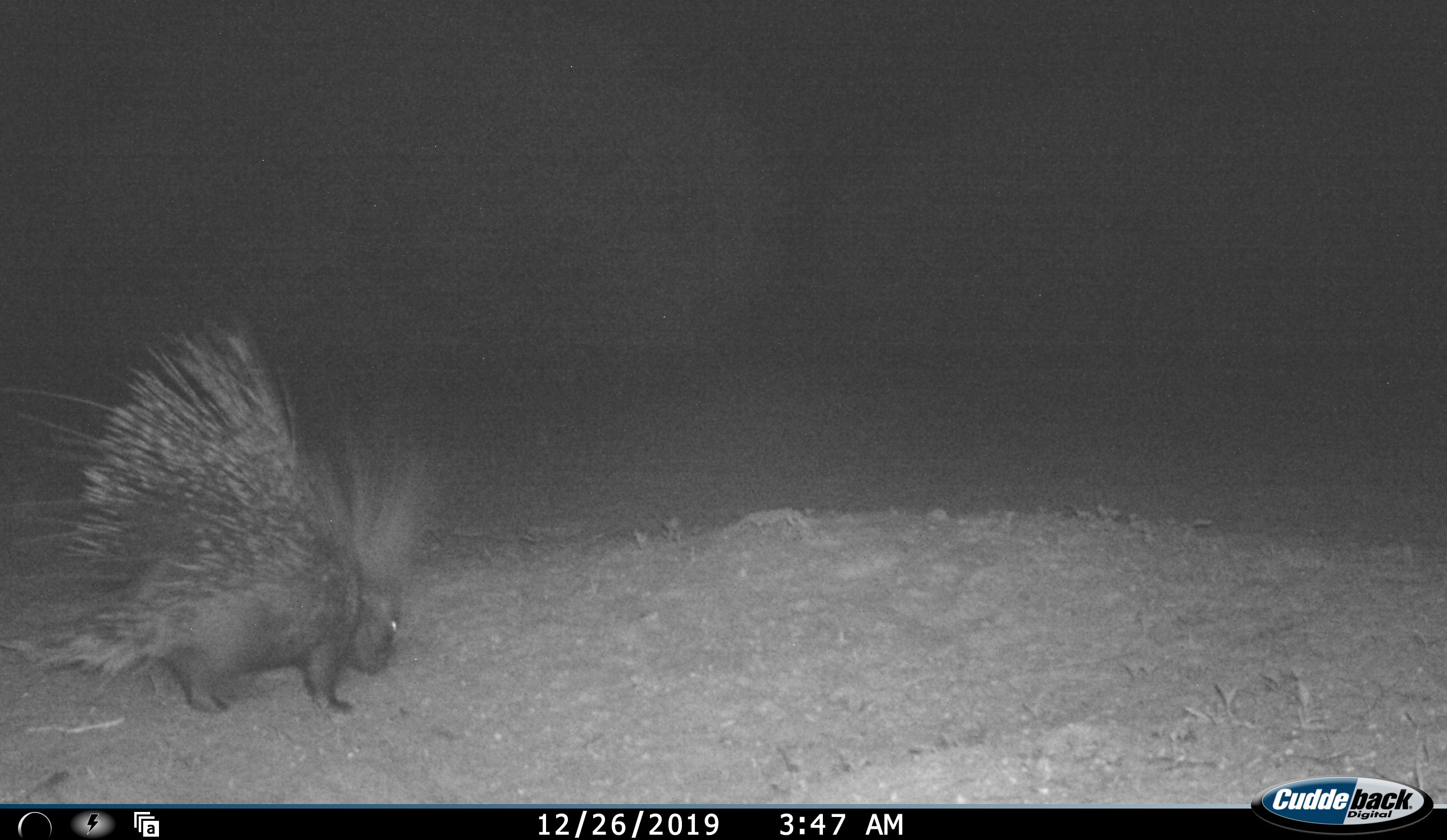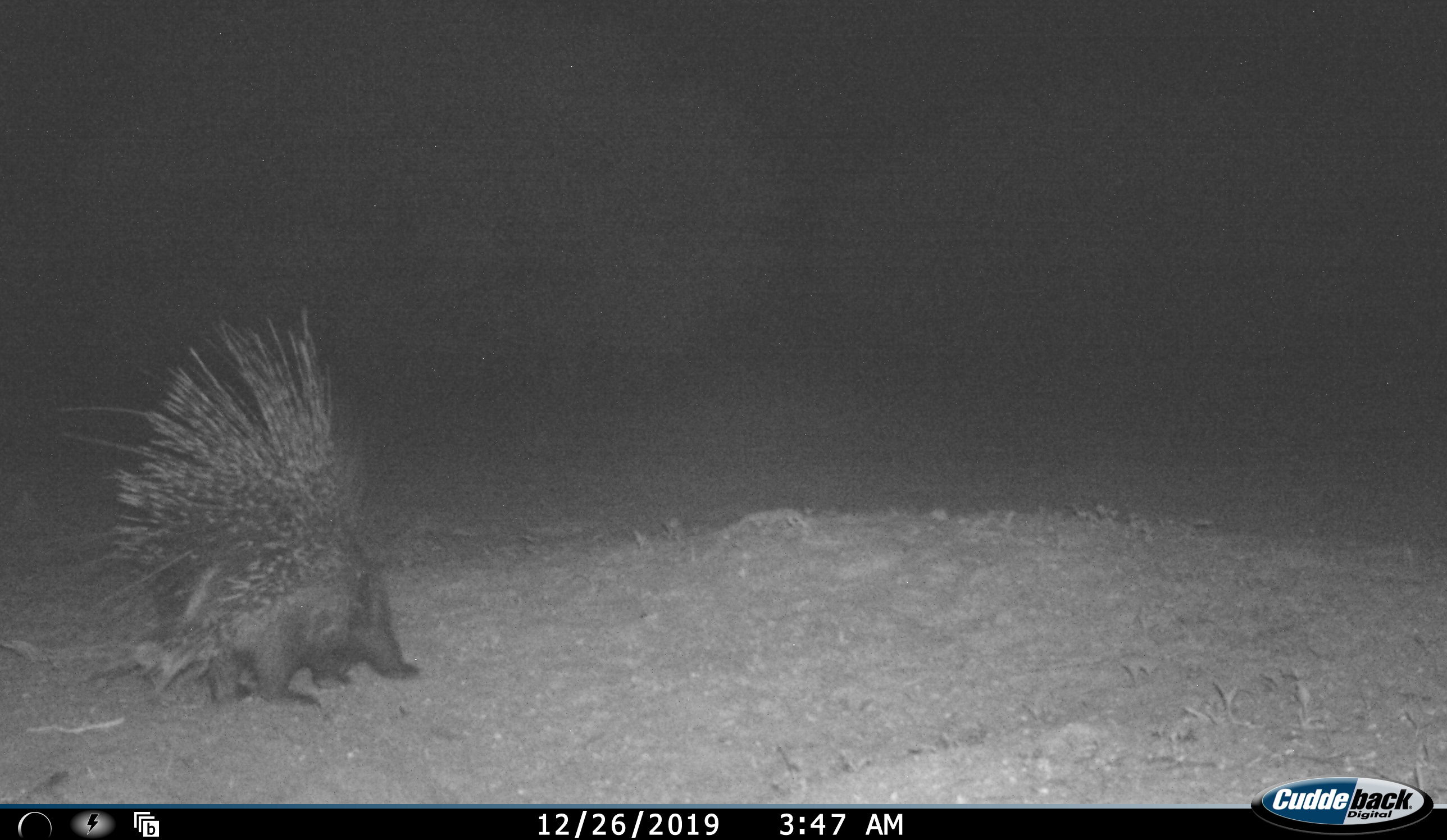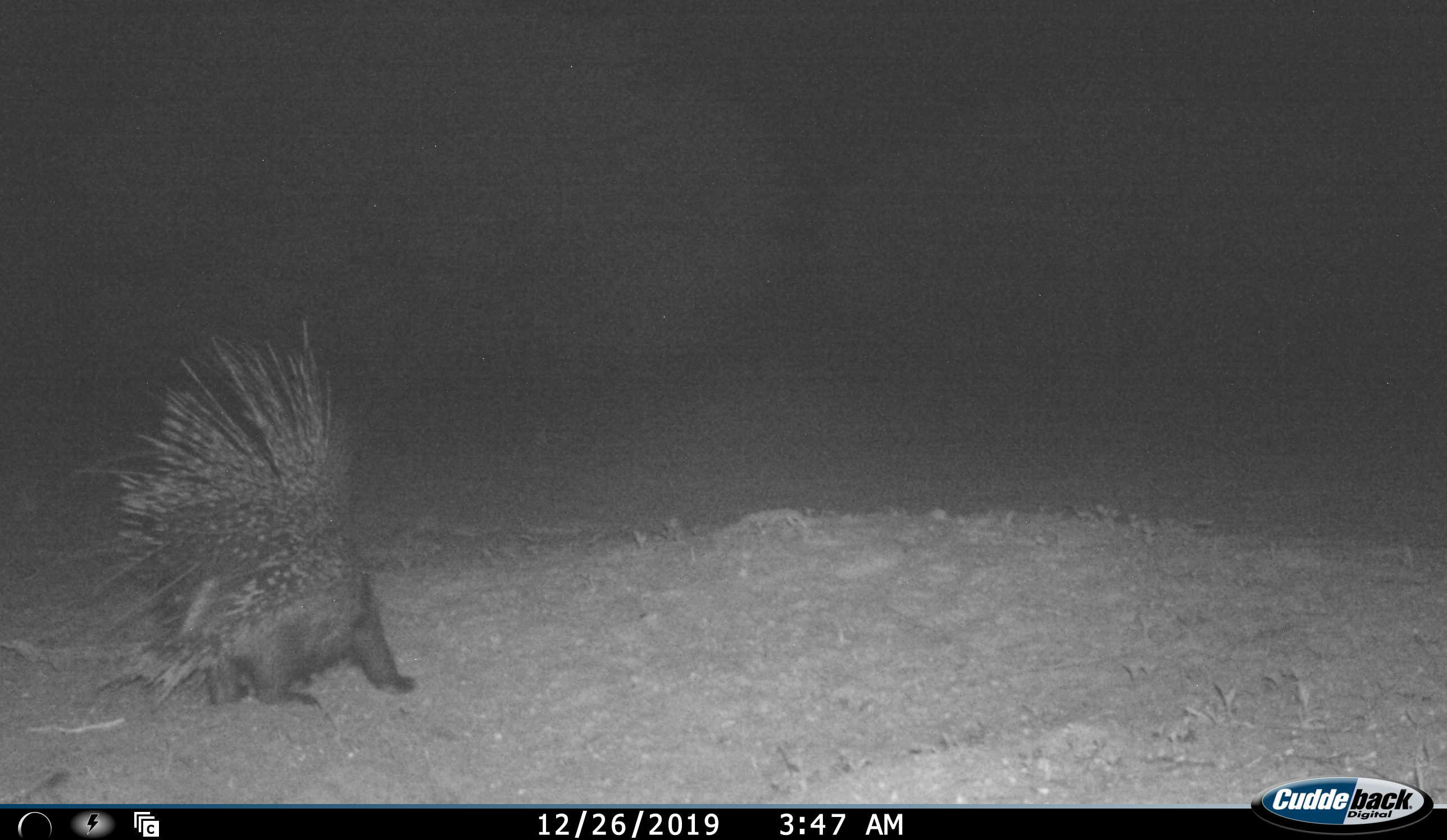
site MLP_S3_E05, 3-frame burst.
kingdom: Animalia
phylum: Chordata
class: Mammalia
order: Rodentia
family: Hystricidae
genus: Hystrix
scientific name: Hystrix cristata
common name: crested porcupine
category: porcupine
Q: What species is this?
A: Porcupine (crested porcupine) (Hystrix cristata).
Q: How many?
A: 1.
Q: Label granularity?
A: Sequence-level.